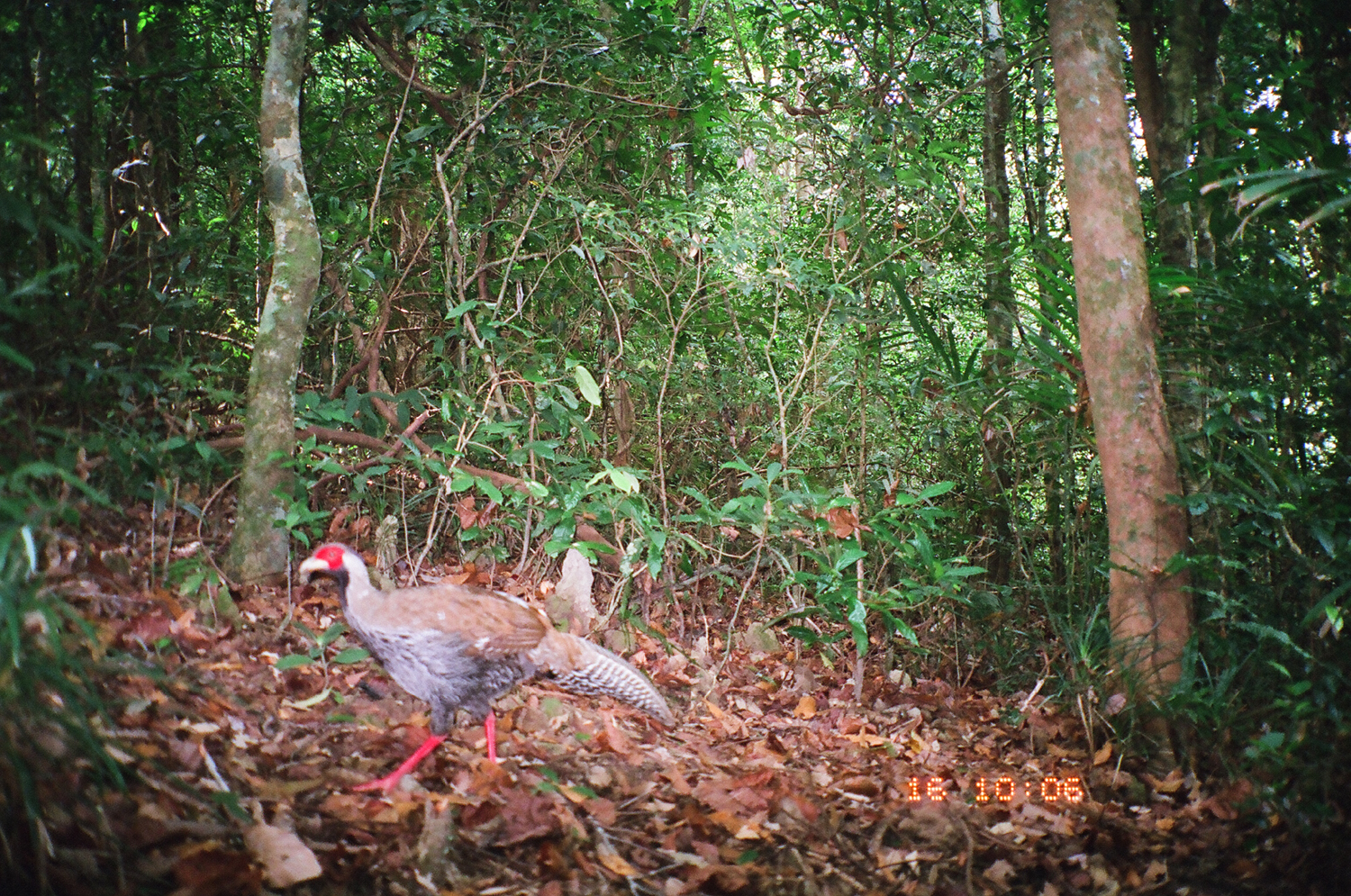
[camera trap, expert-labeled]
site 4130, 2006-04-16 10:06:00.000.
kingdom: Animalia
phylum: Chordata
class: Aves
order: Galliformes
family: Phasianidae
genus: Lophura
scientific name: Lophura nycthemera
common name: silver pheasant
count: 1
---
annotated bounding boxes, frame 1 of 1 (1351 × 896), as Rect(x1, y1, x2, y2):
lophura nycthemera: Rect(297, 539, 672, 802)